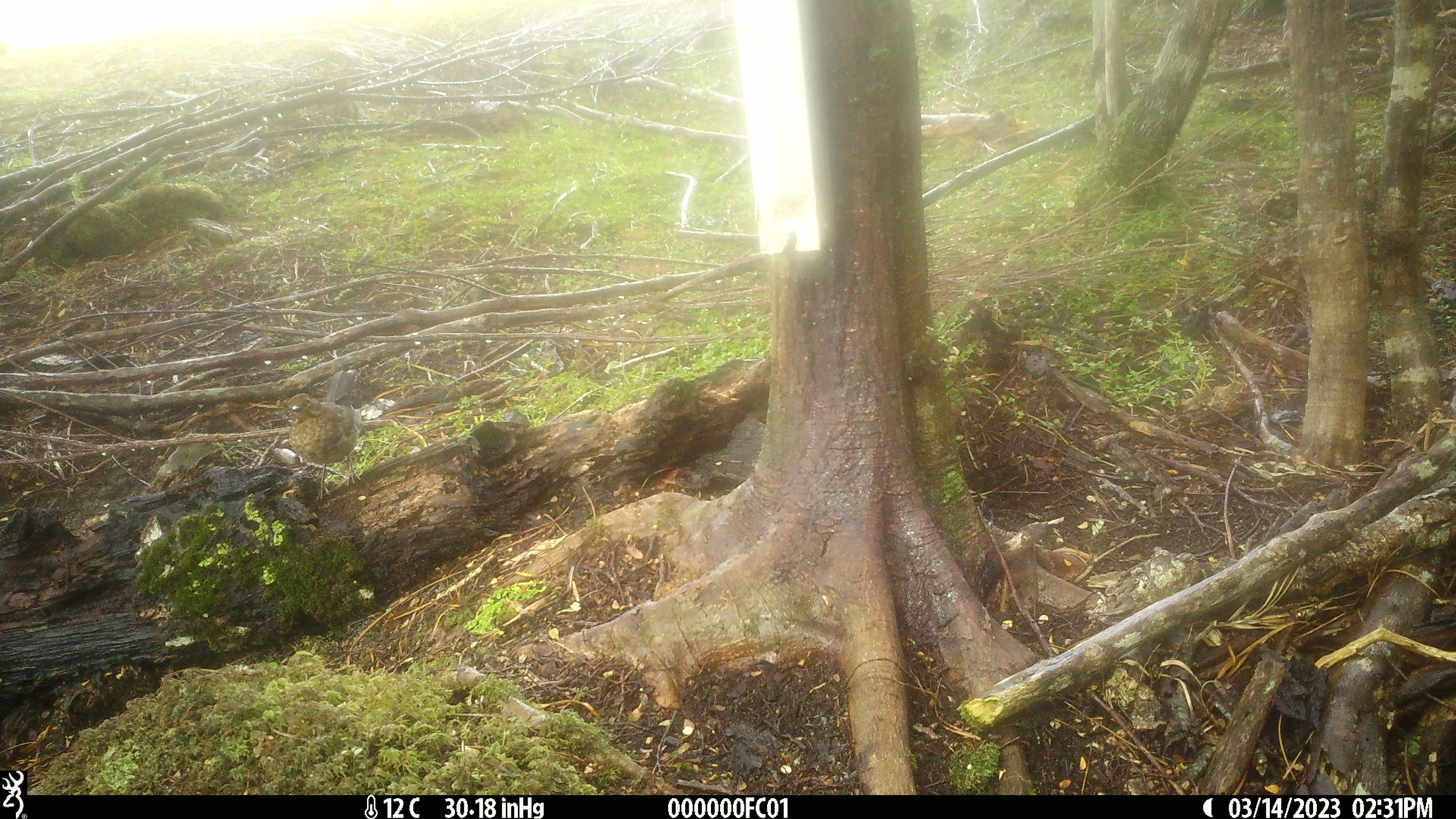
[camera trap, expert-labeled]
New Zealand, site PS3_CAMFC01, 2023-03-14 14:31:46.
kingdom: Animalia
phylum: Chordata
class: Aves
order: Passeriformes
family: Turdidae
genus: Turdus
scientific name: Turdus merula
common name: eurasian blackbird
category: blackbird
Blackbird (eurasian blackbird) (Turdus merula).